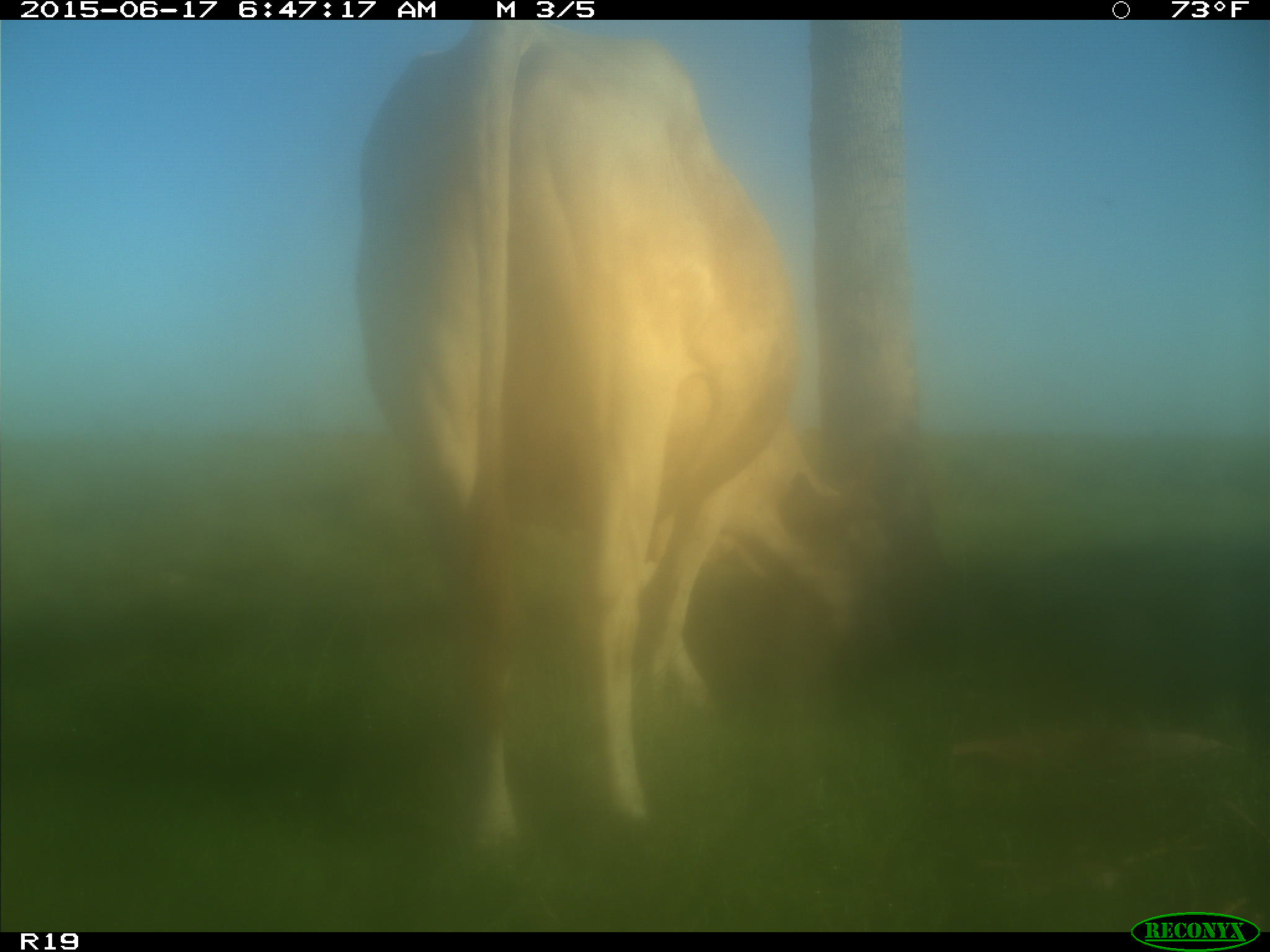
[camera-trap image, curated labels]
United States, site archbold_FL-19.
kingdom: Animalia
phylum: Chordata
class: Mammalia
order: Artiodactyla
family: Bovidae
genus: Bos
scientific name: Bos taurus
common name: domestic cow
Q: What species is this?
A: Bos taurus (domestic cow).